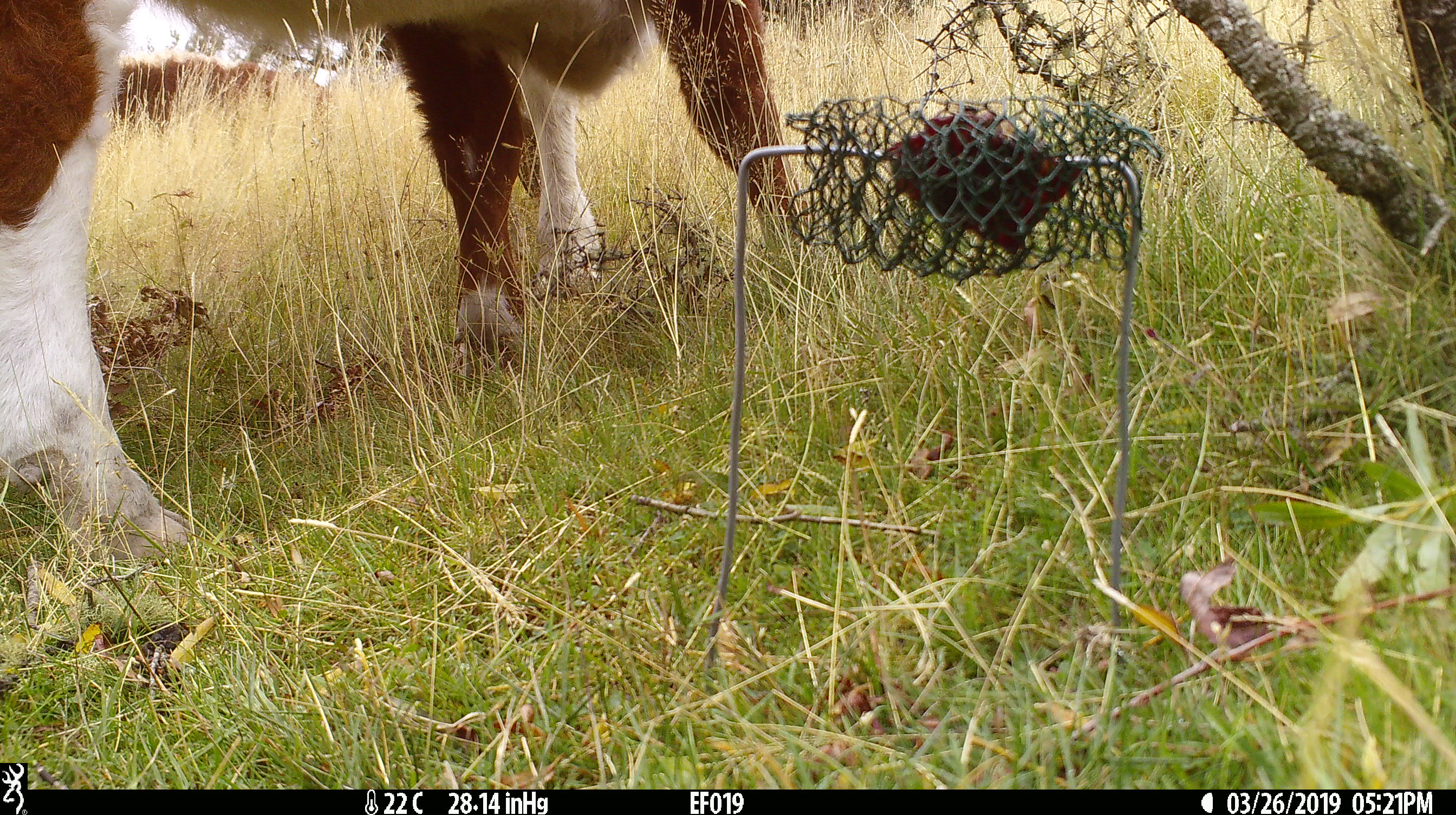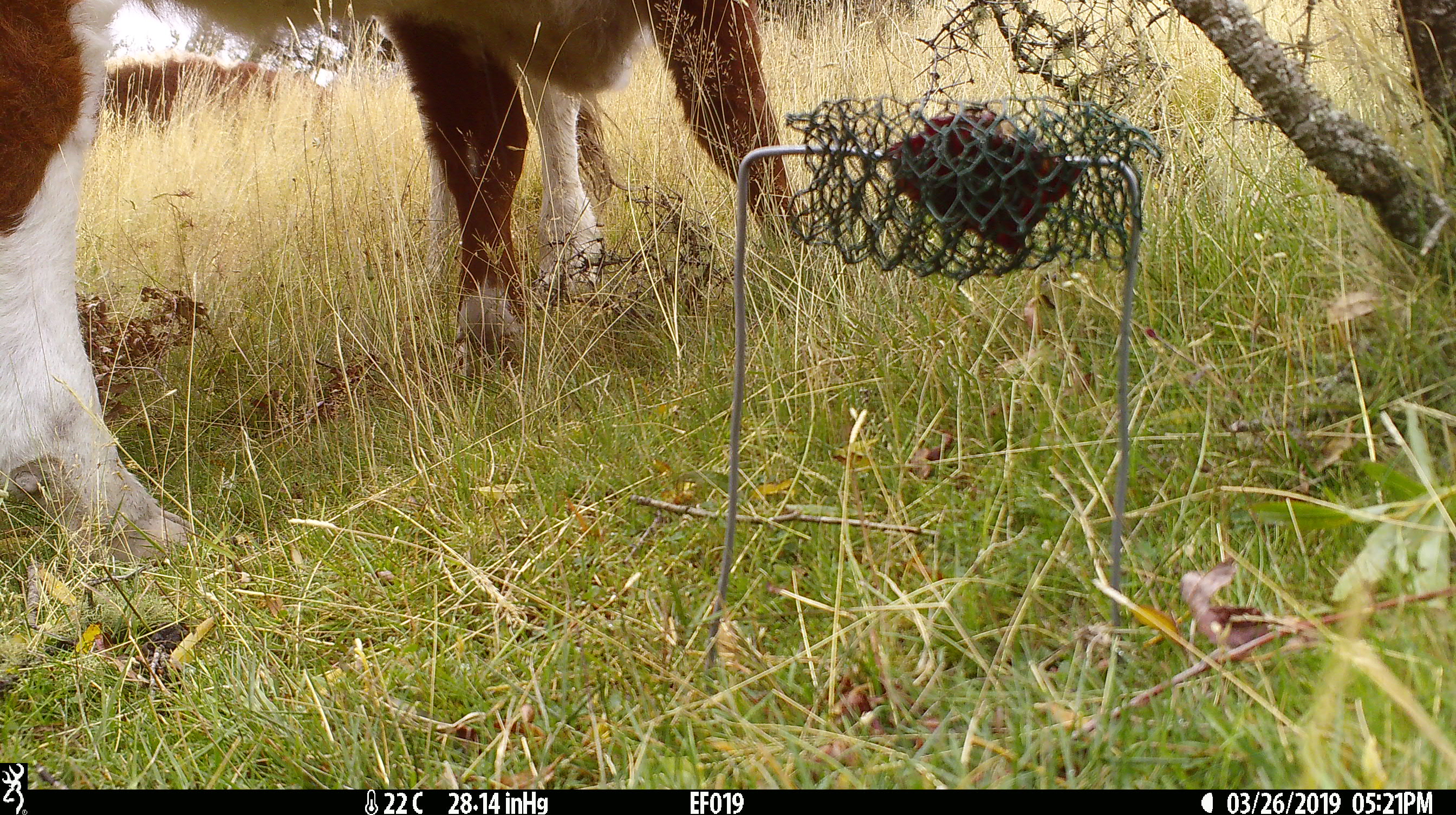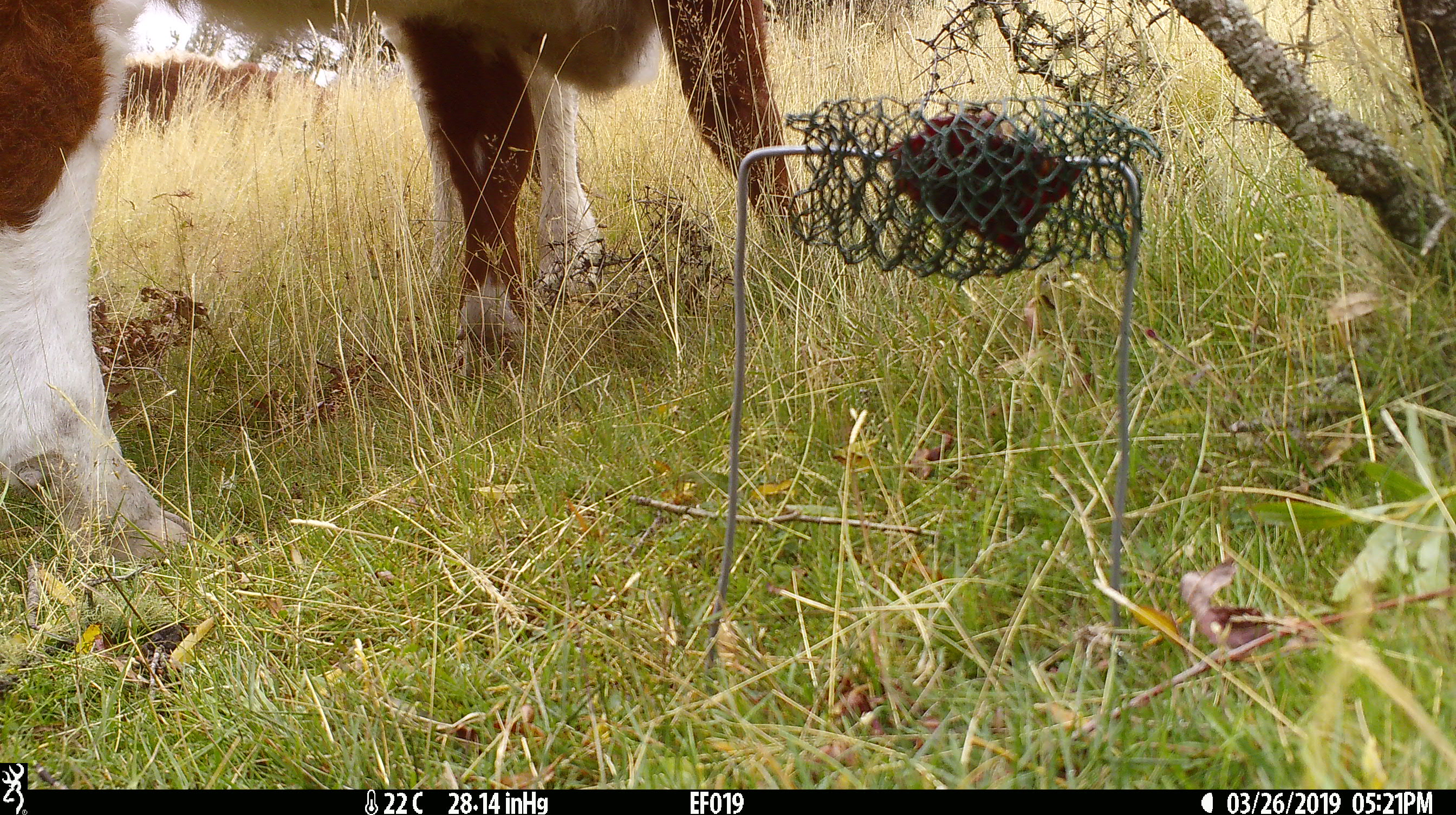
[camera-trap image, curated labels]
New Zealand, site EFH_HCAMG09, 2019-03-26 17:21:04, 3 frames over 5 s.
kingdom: Animalia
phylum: Chordata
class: Mammalia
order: Artiodactyla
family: Bovidae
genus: Bos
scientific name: Bos taurus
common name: domestic cow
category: cow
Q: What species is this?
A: Cow (domestic cow) (Bos taurus).